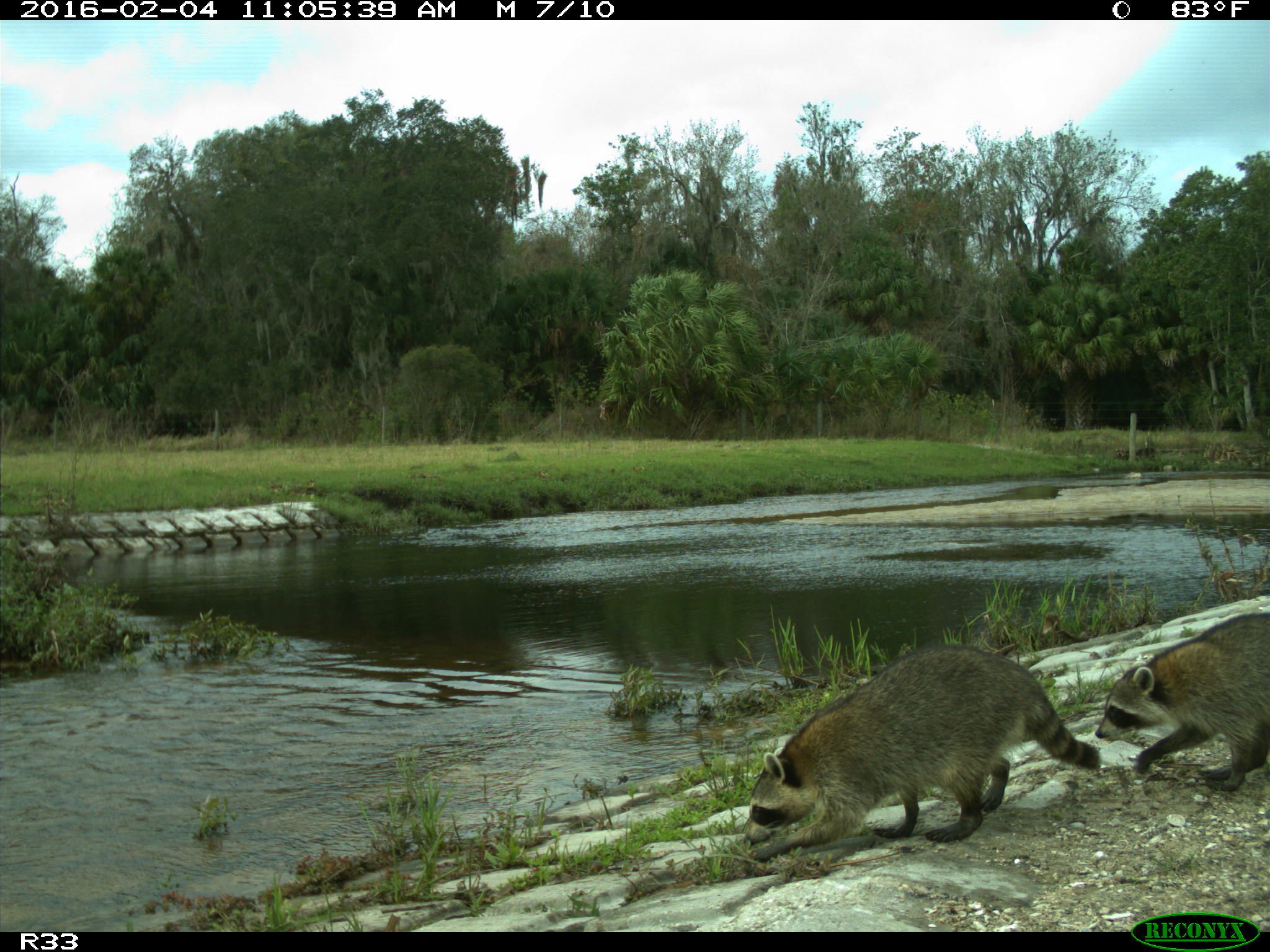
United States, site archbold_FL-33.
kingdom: Animalia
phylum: Chordata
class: Mammalia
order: Carnivora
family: Procyonidae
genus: Procyon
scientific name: Procyon lotor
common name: common raccoon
Procyon lotor (common raccoon).